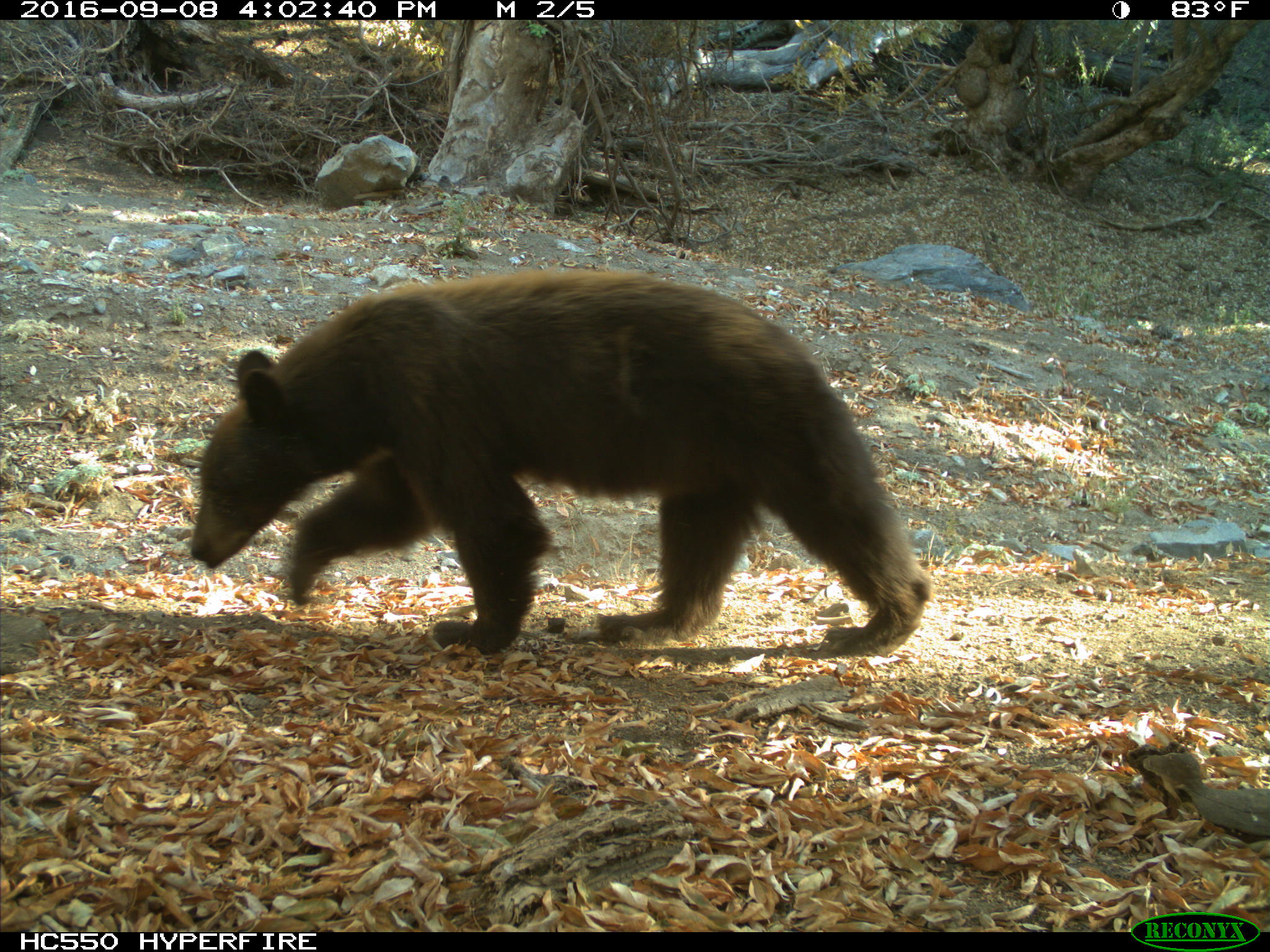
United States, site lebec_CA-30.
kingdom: Animalia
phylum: Chordata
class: Mammalia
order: Carnivora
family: Ursidae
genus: Ursus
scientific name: Ursus americanus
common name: american black bear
Ursus americanus (american black bear).